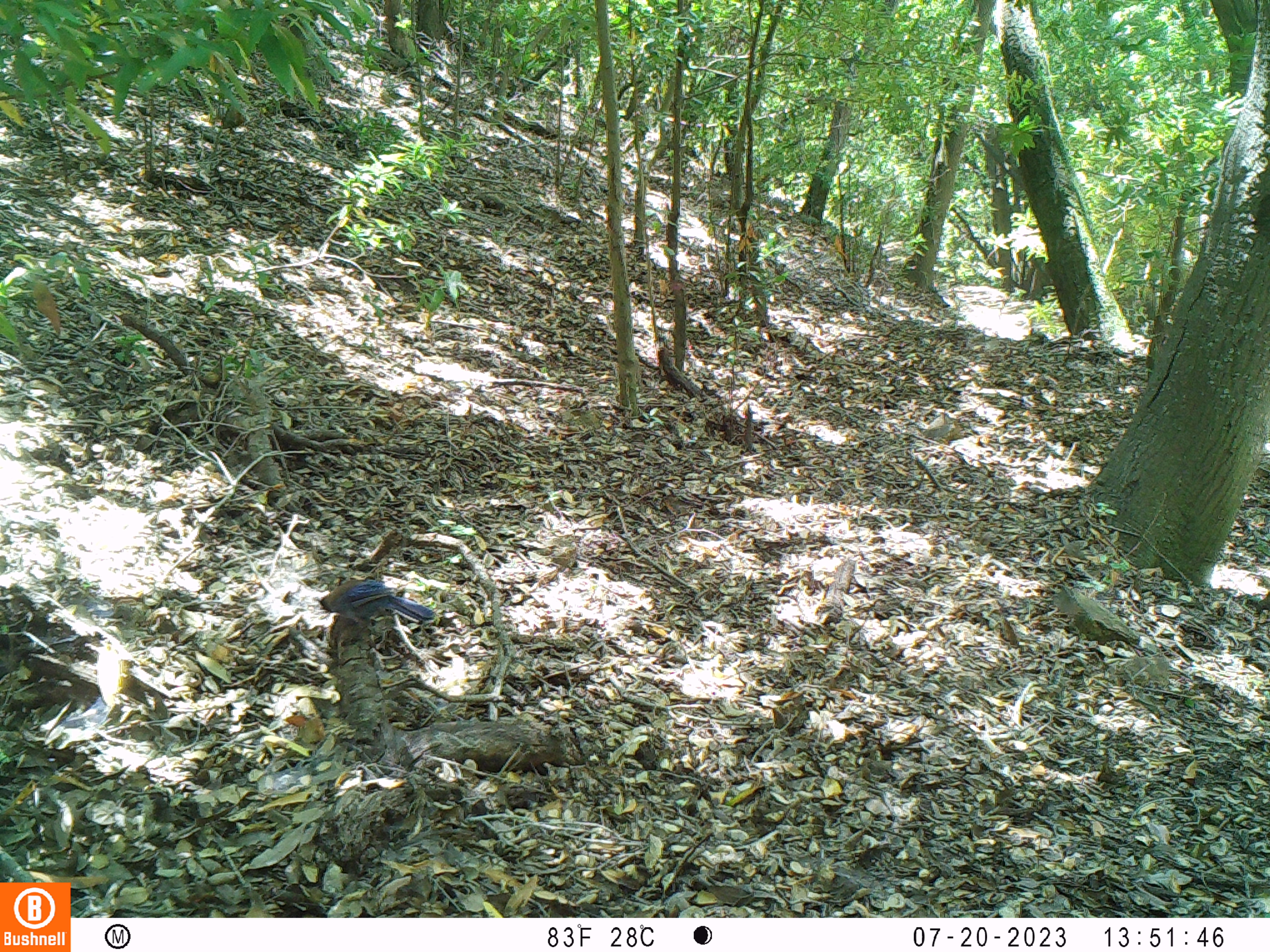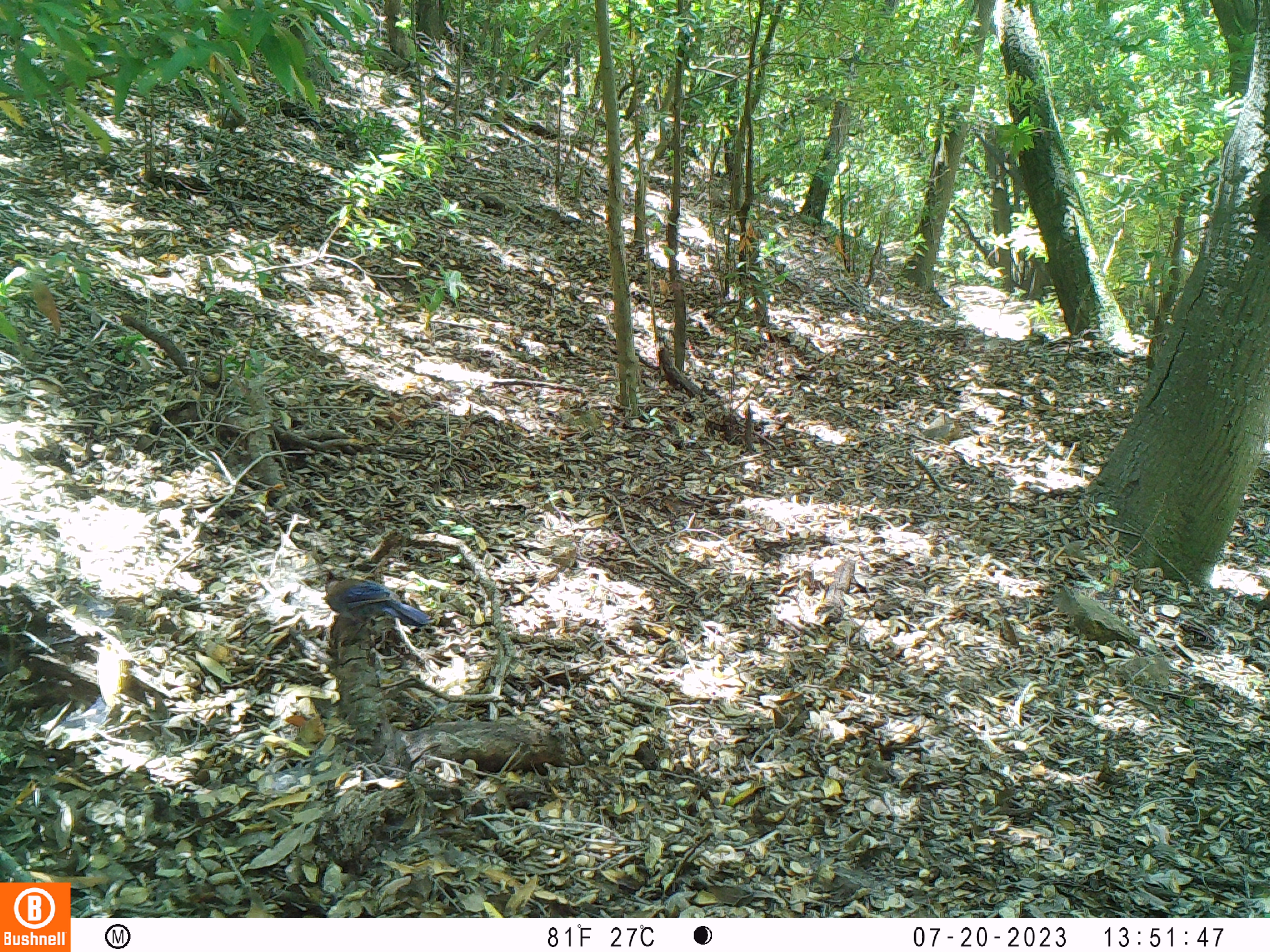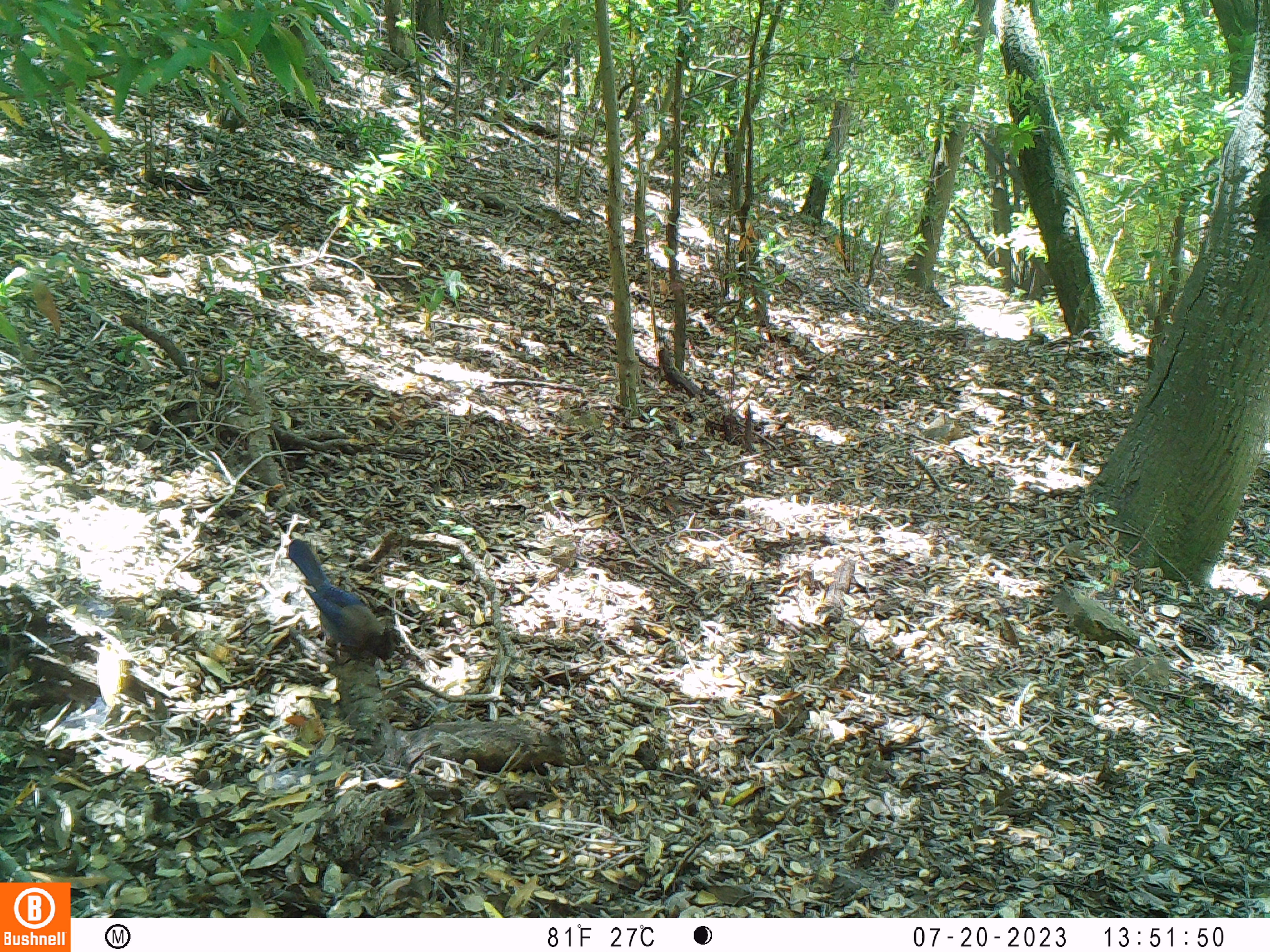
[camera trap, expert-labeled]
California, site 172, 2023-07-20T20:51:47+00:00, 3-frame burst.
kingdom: Animalia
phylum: Chordata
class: Aves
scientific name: Aves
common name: bird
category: unknown bird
Unknown bird (bird) (Aves).